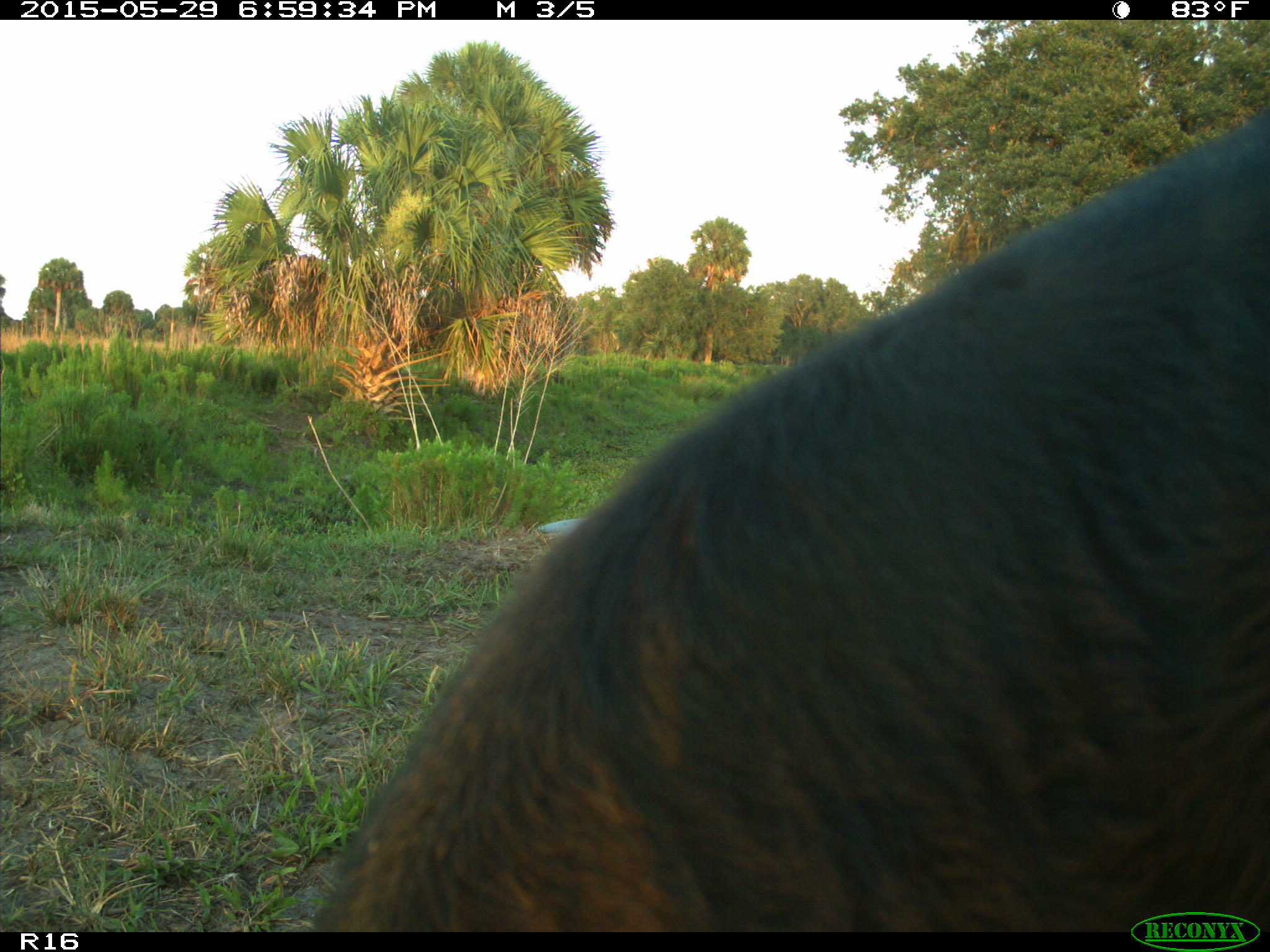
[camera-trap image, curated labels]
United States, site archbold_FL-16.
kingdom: Animalia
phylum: Chordata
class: Mammalia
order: Artiodactyla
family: Bovidae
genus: Bos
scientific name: Bos taurus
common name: domestic cow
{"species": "Bos taurus (domestic cow)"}